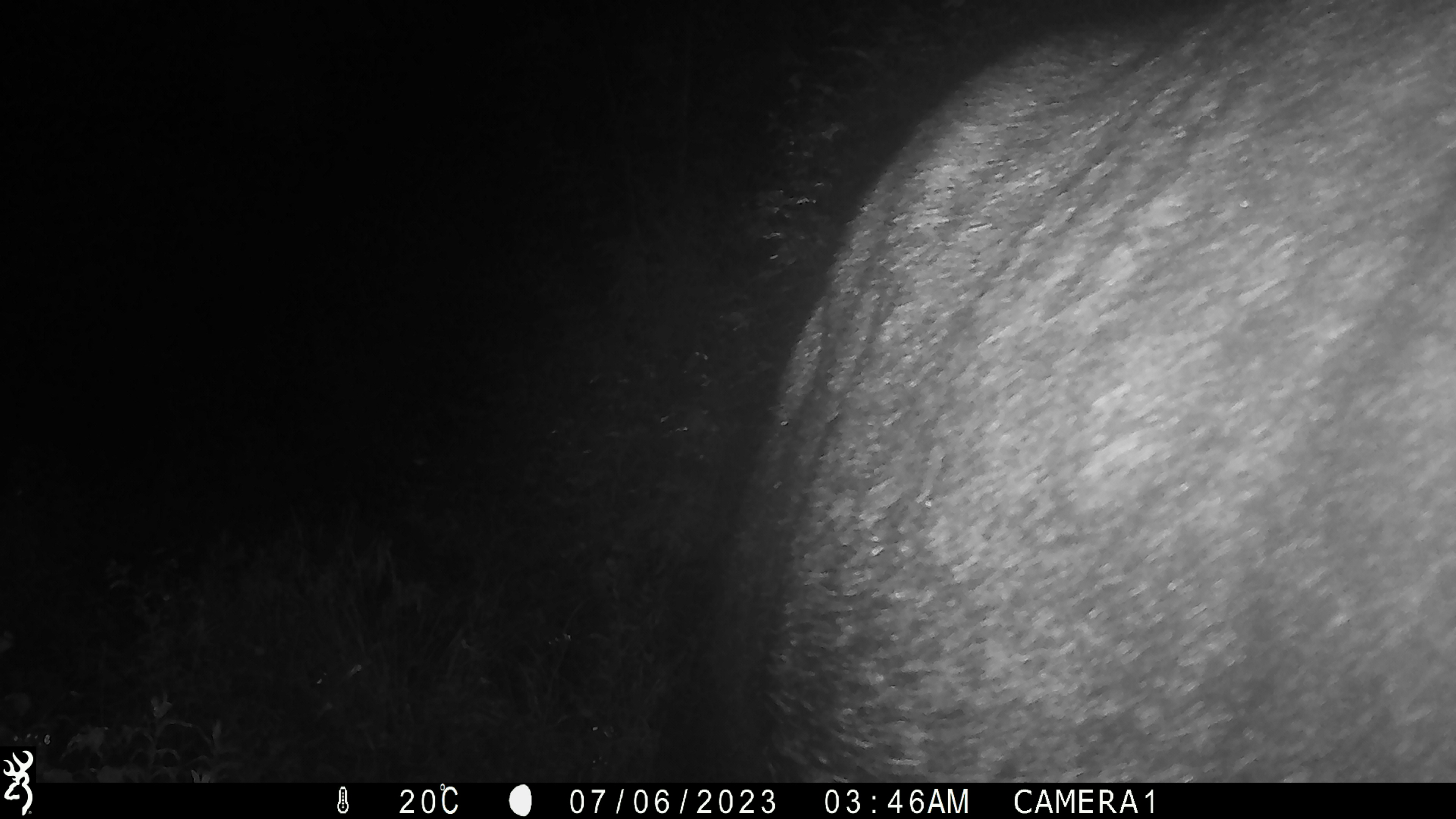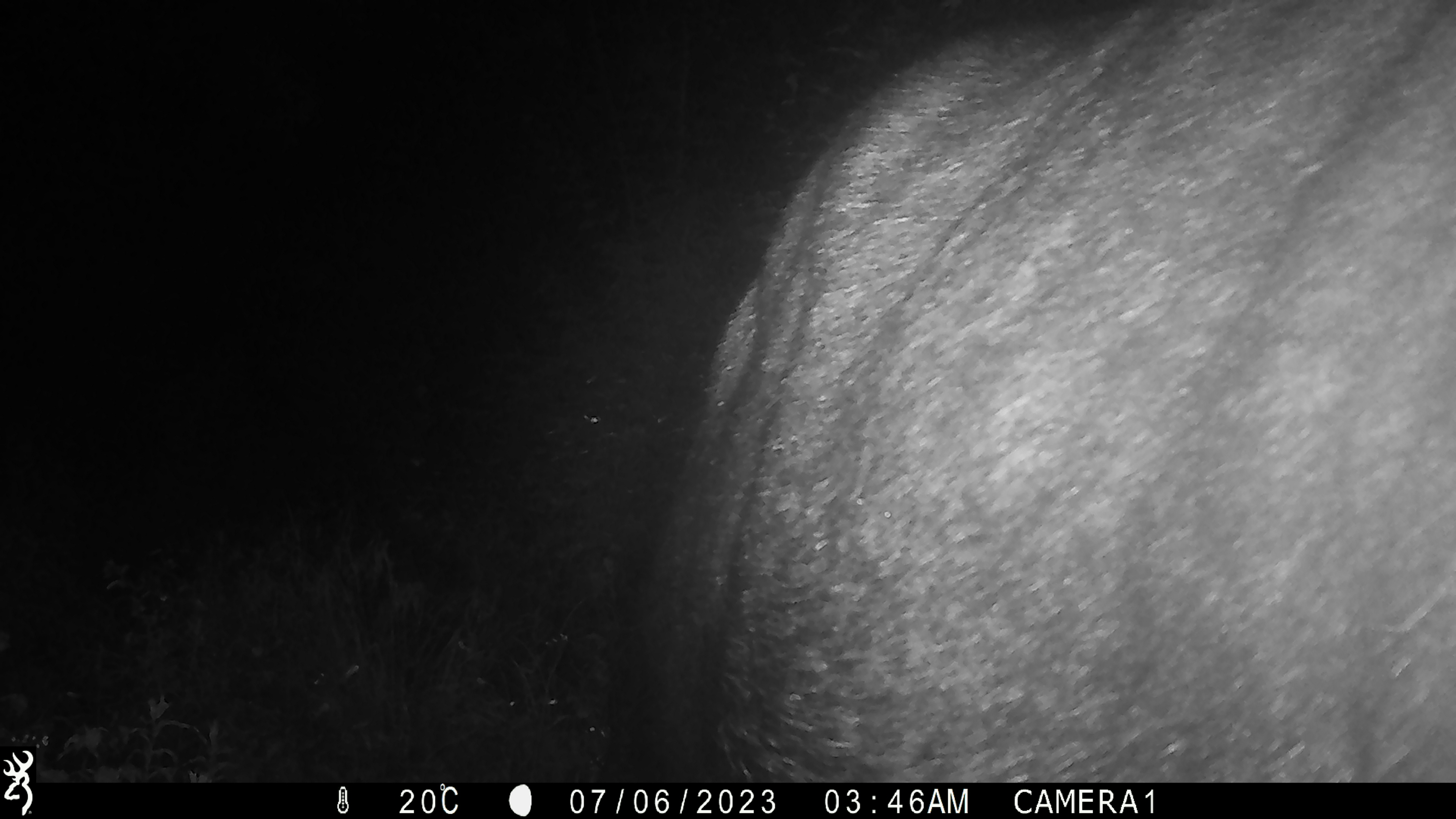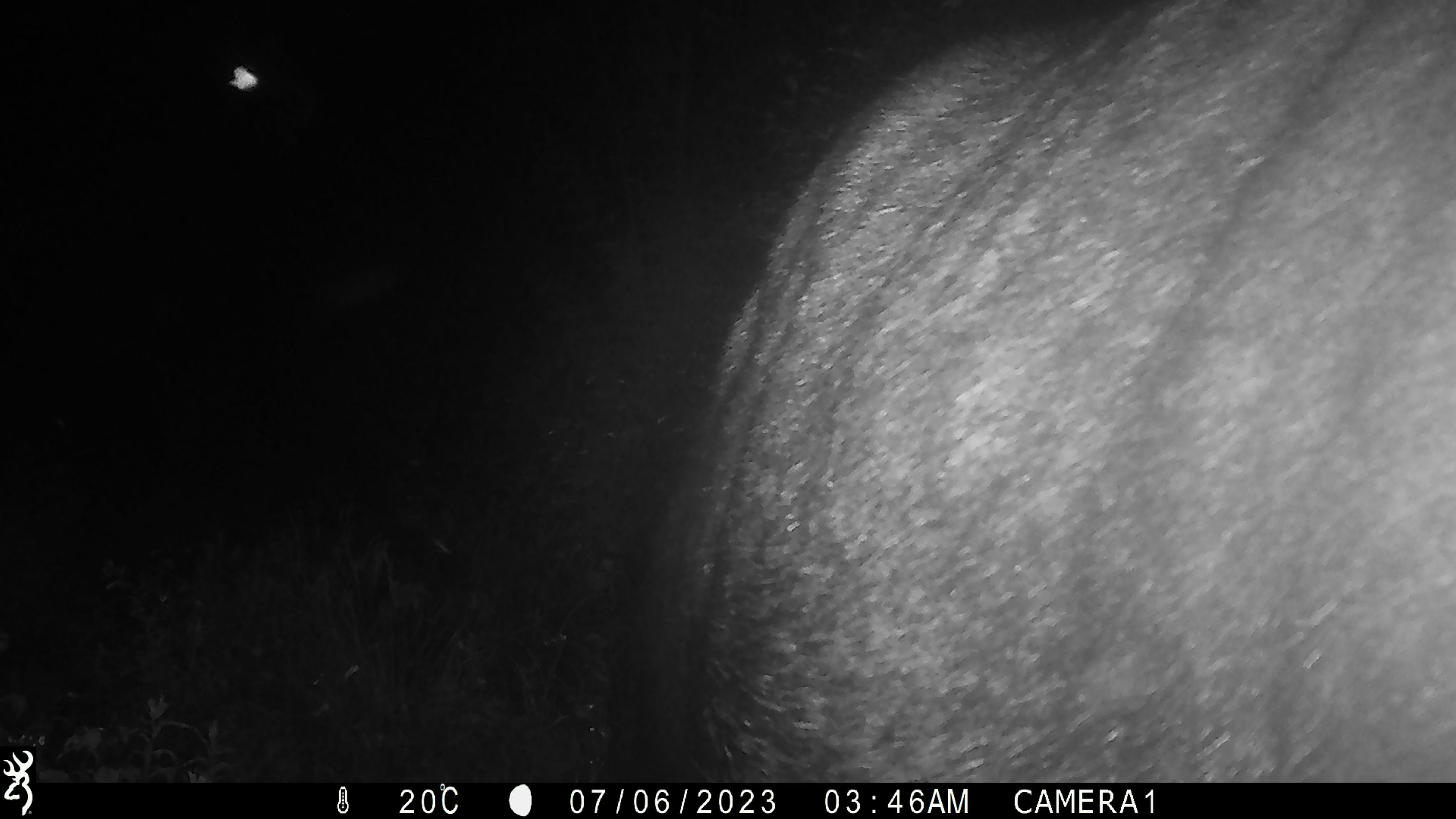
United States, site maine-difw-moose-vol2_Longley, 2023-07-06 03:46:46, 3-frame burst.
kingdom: Animalia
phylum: Chordata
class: Mammalia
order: Artiodactyla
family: Cervidae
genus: Alces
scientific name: Alces alces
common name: moose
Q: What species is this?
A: Moose (Alces alces).